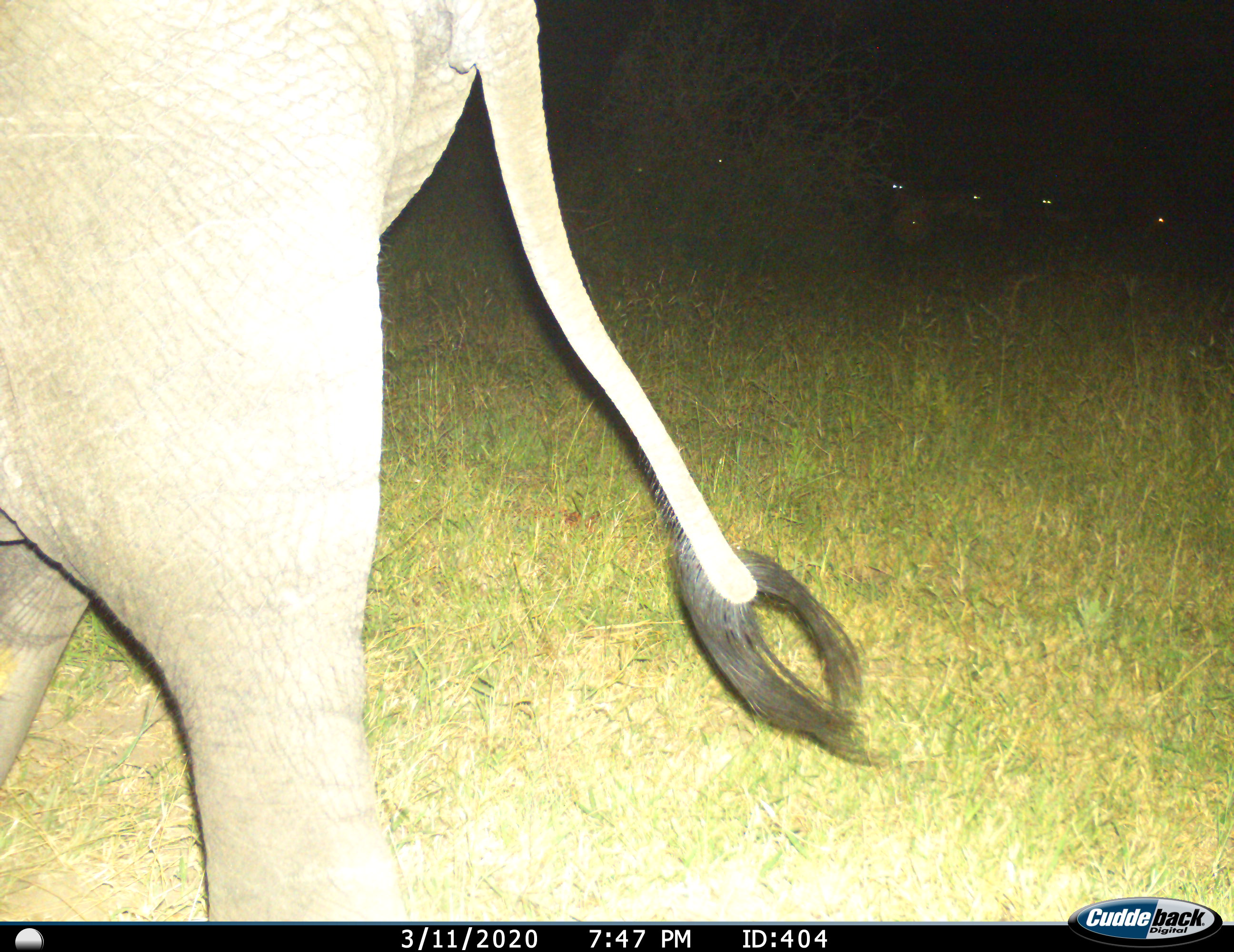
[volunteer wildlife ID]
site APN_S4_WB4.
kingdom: Animalia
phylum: Chordata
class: Mammalia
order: Proboscidea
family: Elephantidae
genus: Loxodonta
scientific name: Loxodonta africana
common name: african bush elephant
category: elephant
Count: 1.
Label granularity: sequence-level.